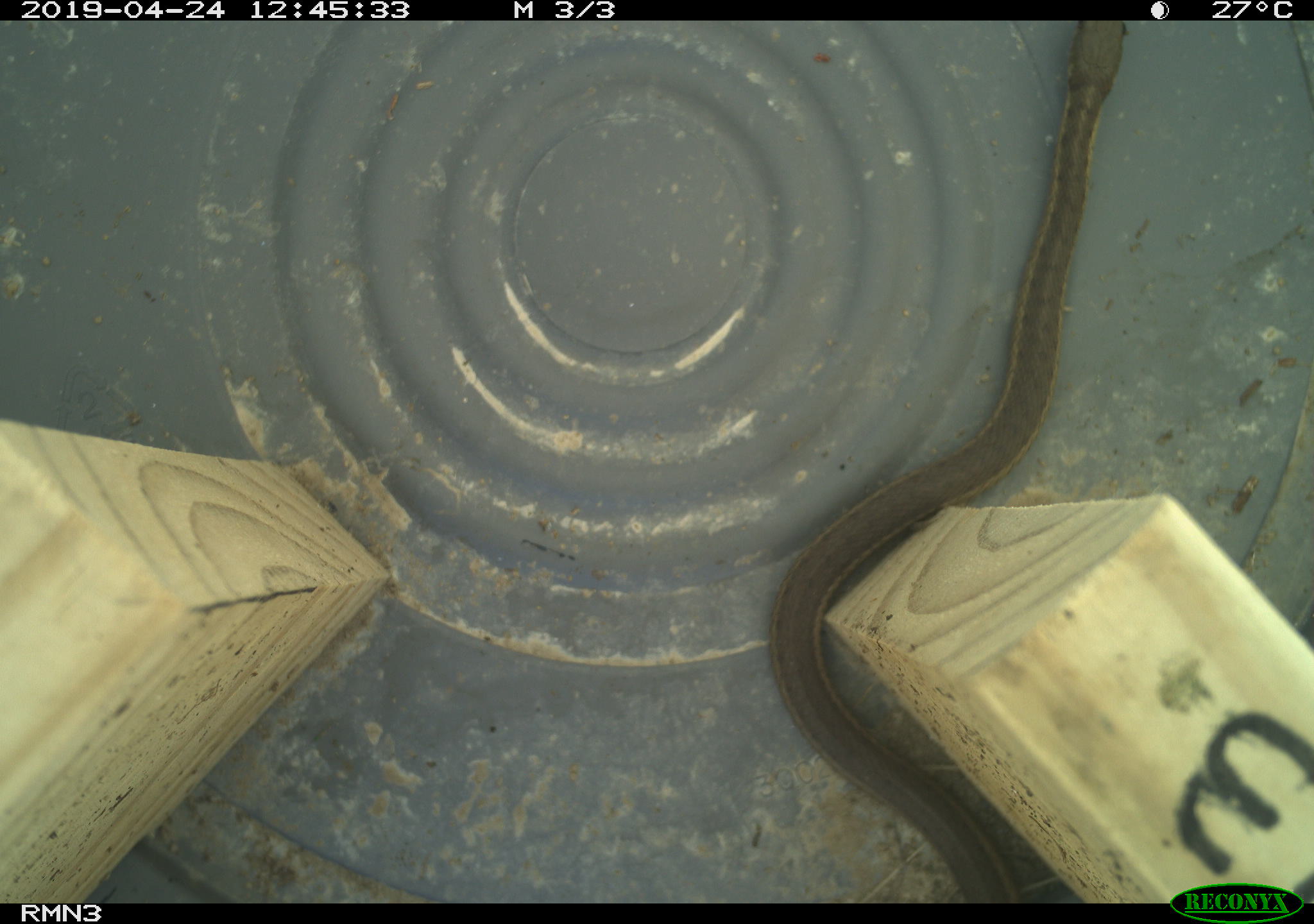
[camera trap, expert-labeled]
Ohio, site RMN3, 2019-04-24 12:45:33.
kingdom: Animalia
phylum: Chordata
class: Reptilia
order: Squamata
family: Colubridae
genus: Thamnophis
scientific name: Thamnophis sirtalis sirtalis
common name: eastern gartersnake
Eastern gartersnake (Thamnophis sirtalis sirtalis).